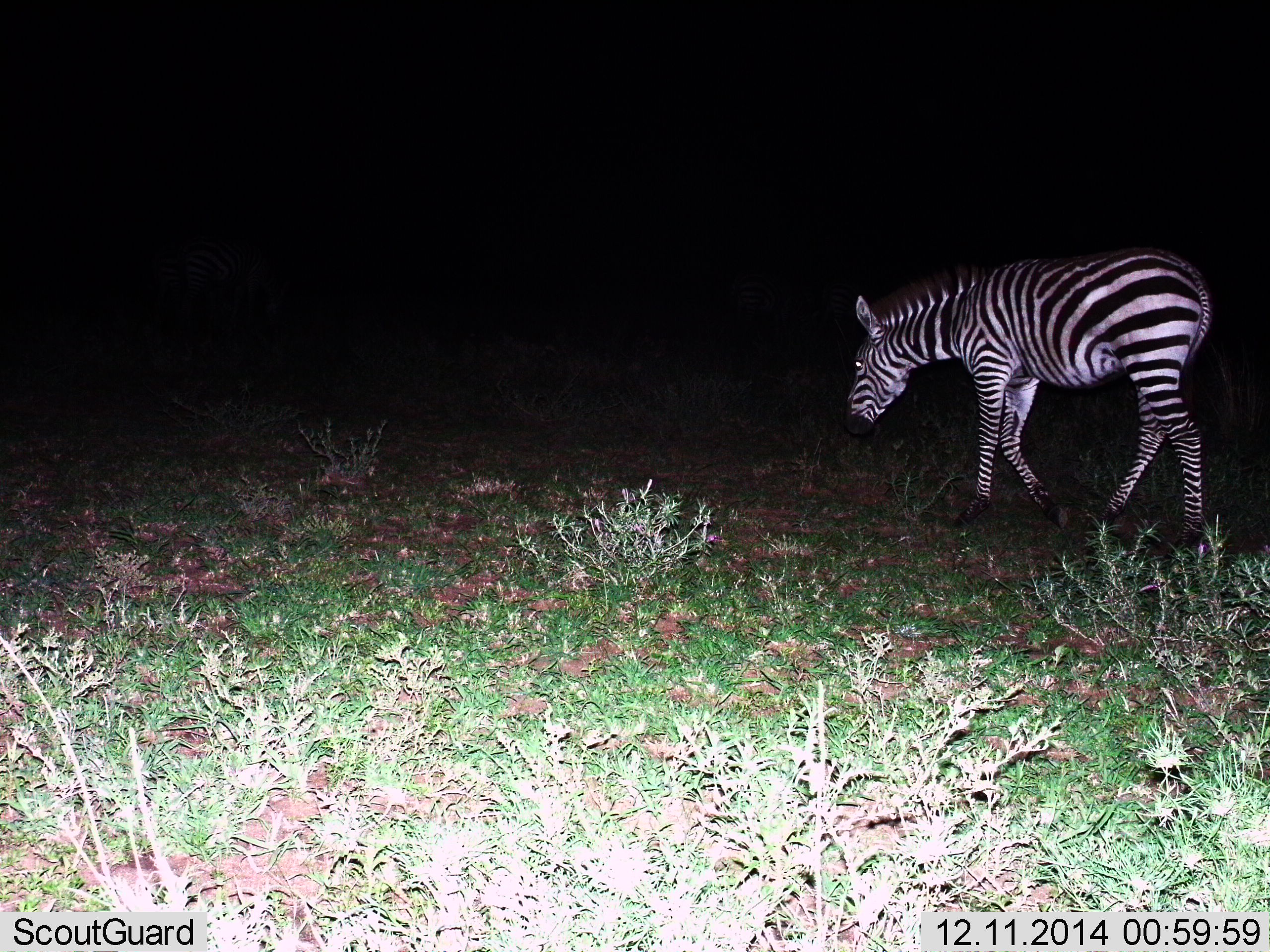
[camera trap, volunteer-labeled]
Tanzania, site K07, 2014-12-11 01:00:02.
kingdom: Animalia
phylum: Chordata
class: Mammalia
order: Perissodactyla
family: Equidae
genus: Equus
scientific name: Equus quagga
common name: plains zebra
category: zebra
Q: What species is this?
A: Zebra (plains zebra) (Equus quagga).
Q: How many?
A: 1.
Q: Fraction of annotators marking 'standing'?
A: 0%.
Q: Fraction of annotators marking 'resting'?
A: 10%.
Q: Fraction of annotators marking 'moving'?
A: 70%.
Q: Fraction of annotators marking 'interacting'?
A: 10%.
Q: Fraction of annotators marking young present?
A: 10%.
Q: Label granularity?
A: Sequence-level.